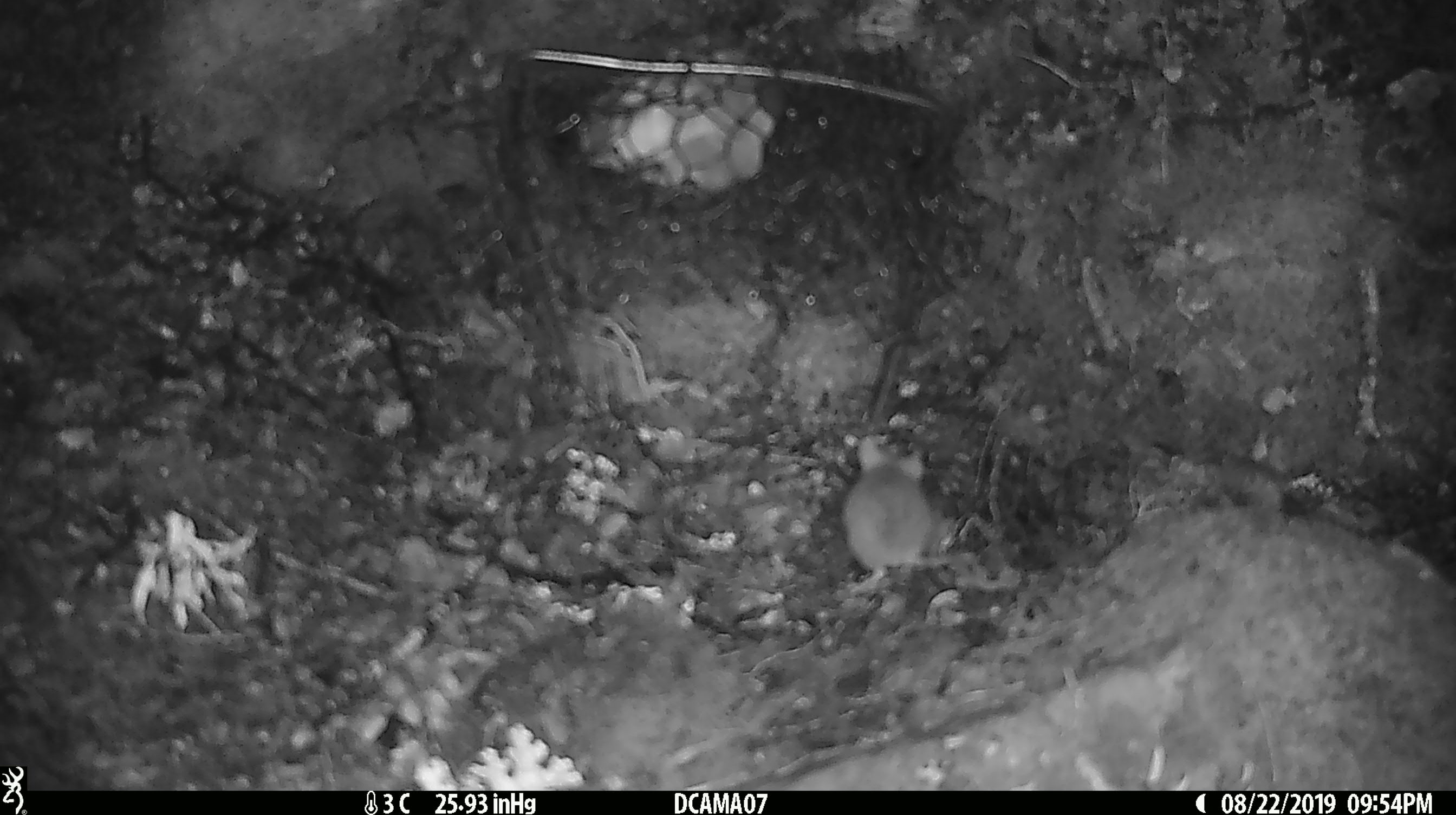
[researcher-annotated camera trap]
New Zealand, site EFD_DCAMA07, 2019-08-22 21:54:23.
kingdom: Animalia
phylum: Chordata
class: Mammalia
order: Rodentia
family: Muridae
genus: Mus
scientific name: Mus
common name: mouse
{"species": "mouse (Mus)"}